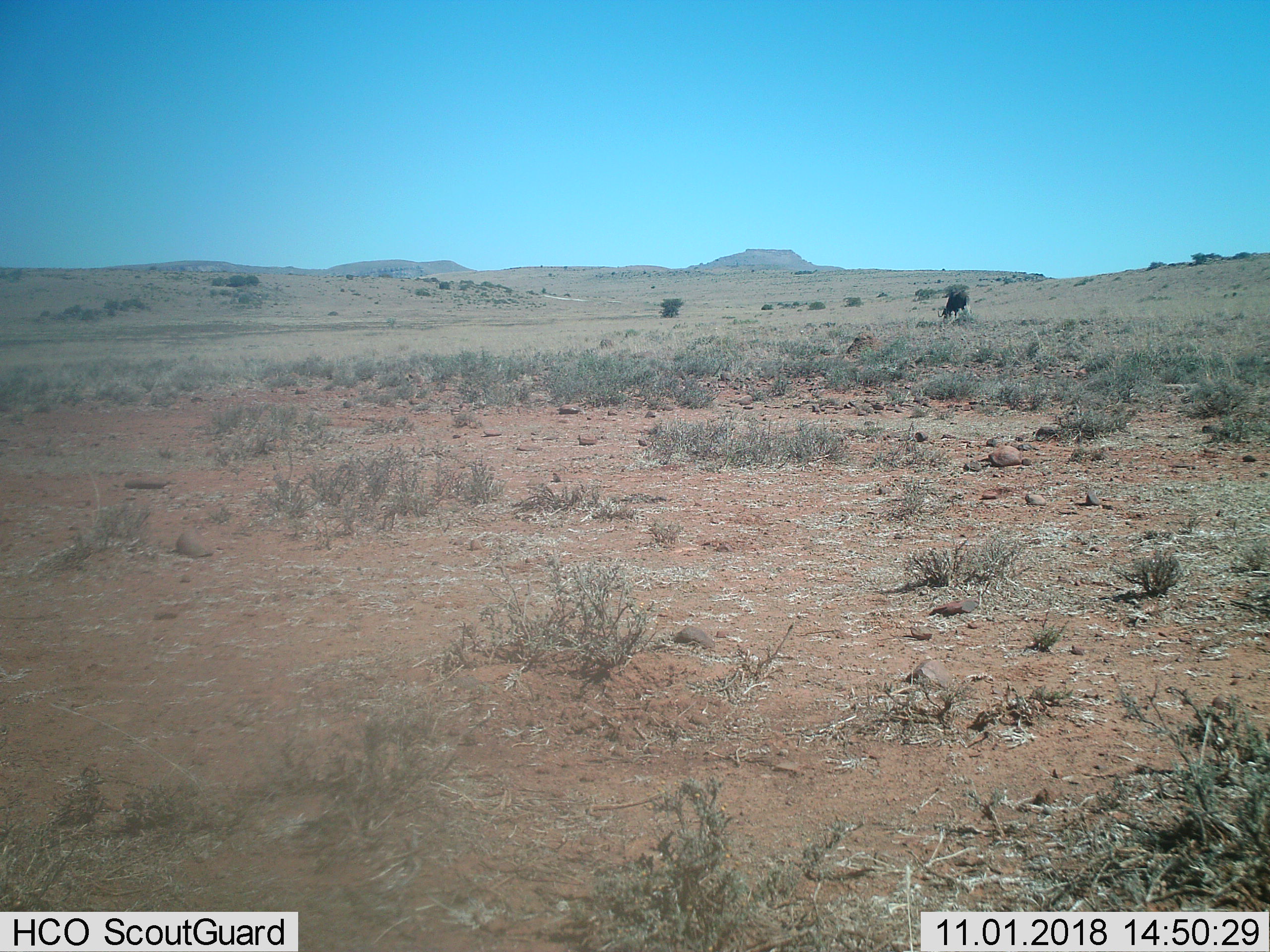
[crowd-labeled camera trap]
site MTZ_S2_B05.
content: unidentified animal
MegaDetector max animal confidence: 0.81